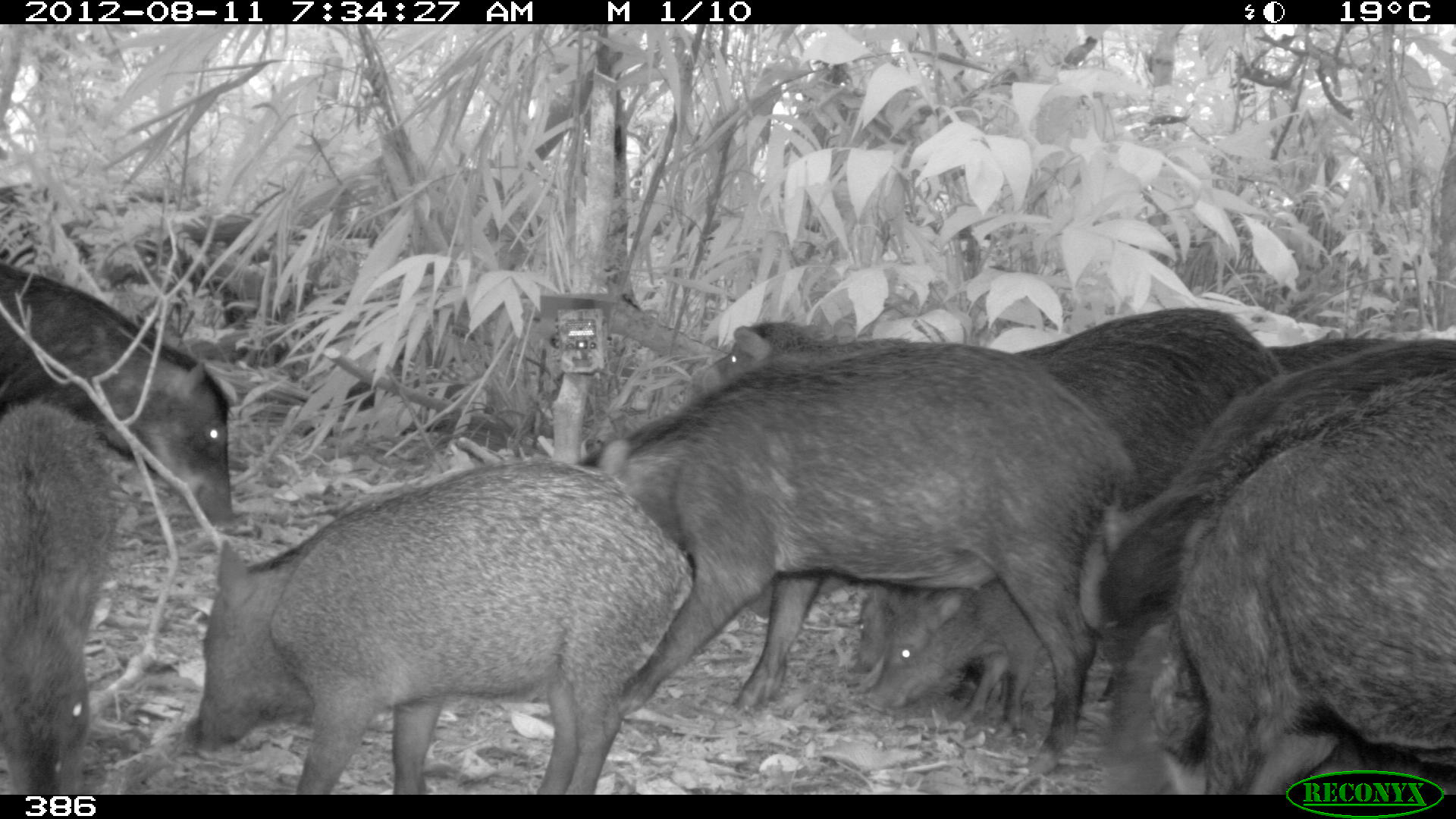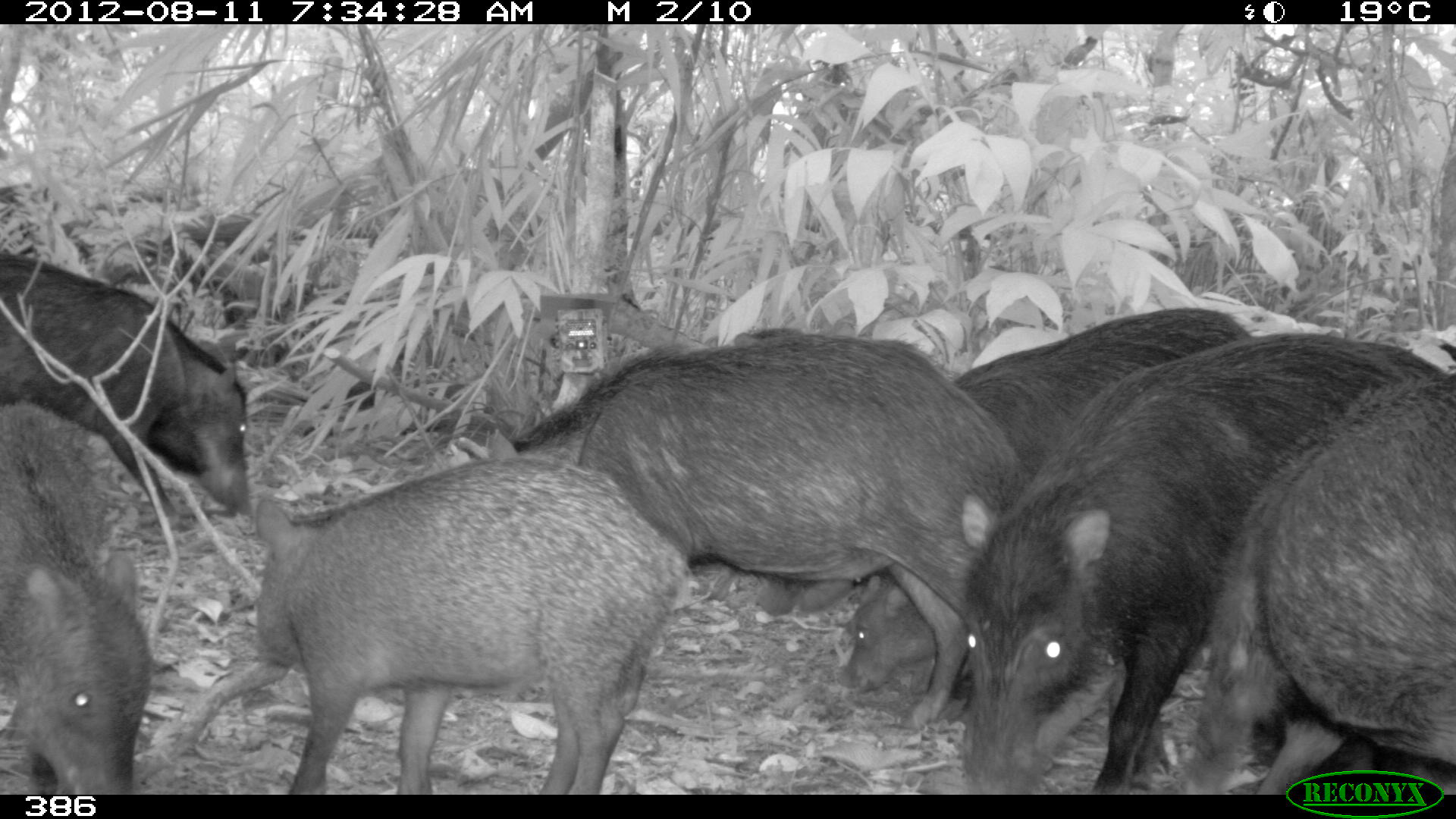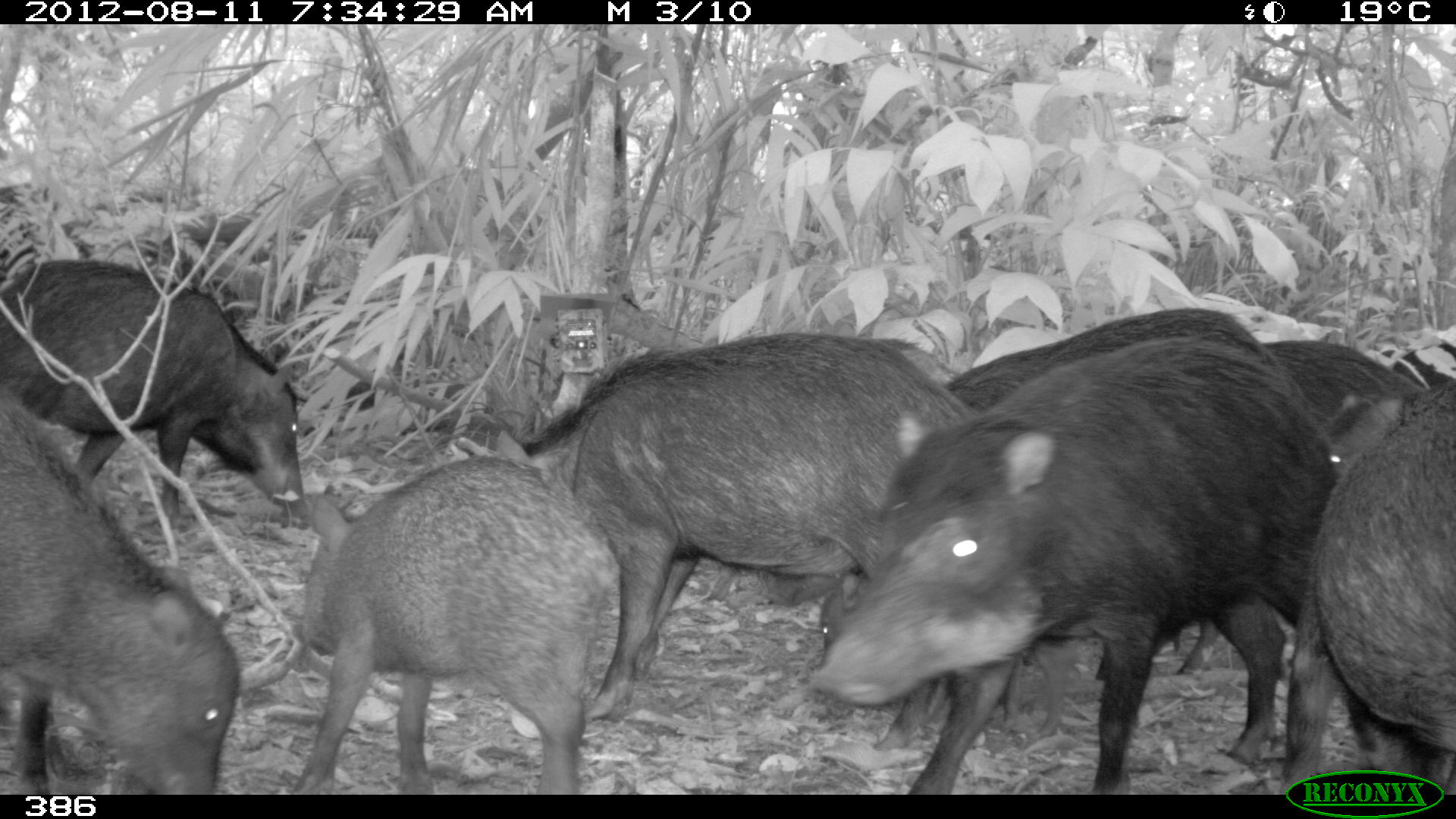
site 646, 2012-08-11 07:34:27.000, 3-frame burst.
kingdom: Animalia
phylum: Chordata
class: Mammalia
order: Artiodactyla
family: Tayassuidae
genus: Tayassu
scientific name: Tayassu pecari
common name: white-lipped peccary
Tayassu pecari (white-lipped peccary).